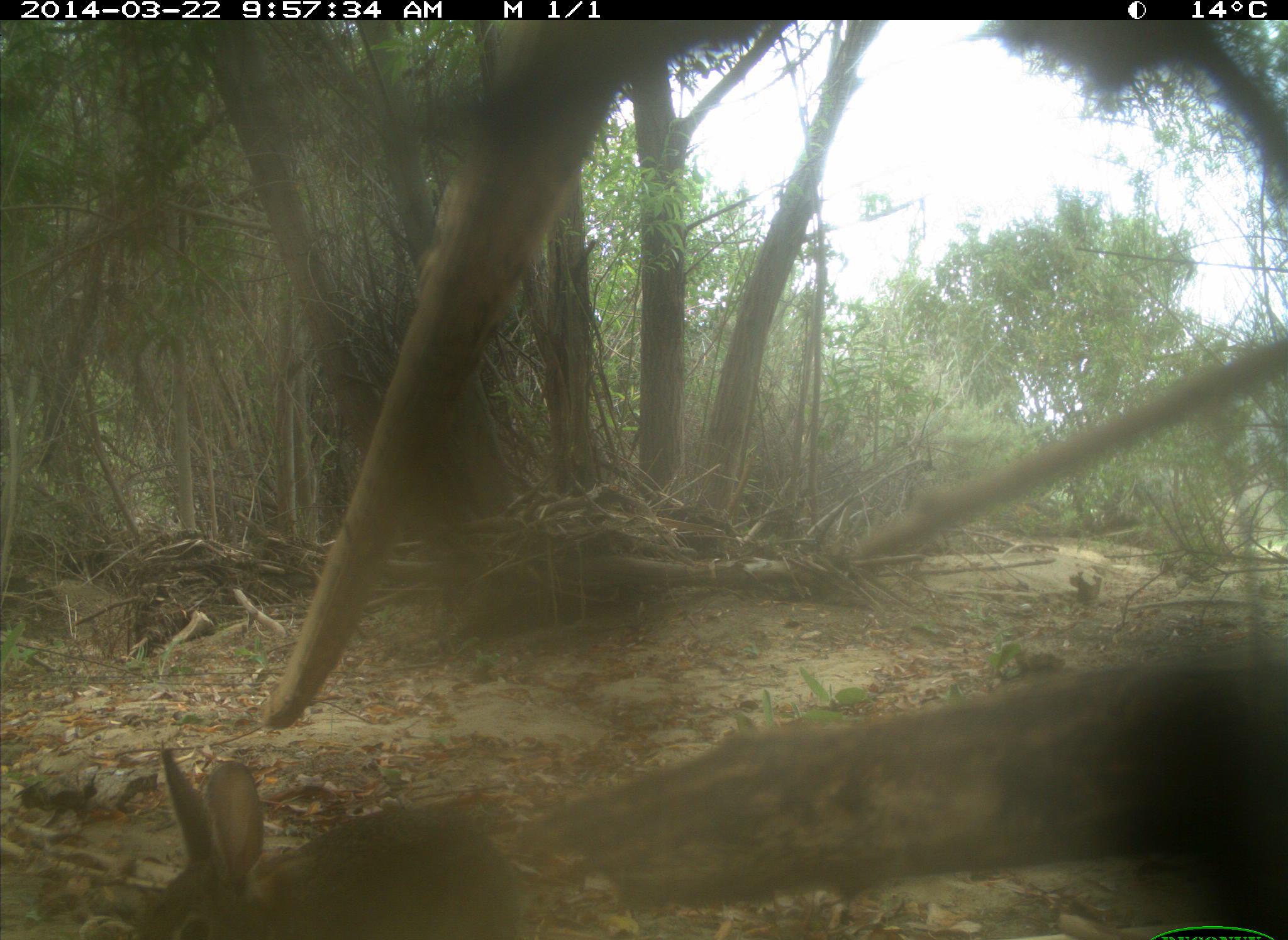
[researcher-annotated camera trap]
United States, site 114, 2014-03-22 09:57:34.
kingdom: Animalia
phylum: Chordata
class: Mammalia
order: Lagomorpha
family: Leporidae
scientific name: Leporidae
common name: rabbits and hares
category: rabbit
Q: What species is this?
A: Rabbit (rabbits and hares) (Leporidae).